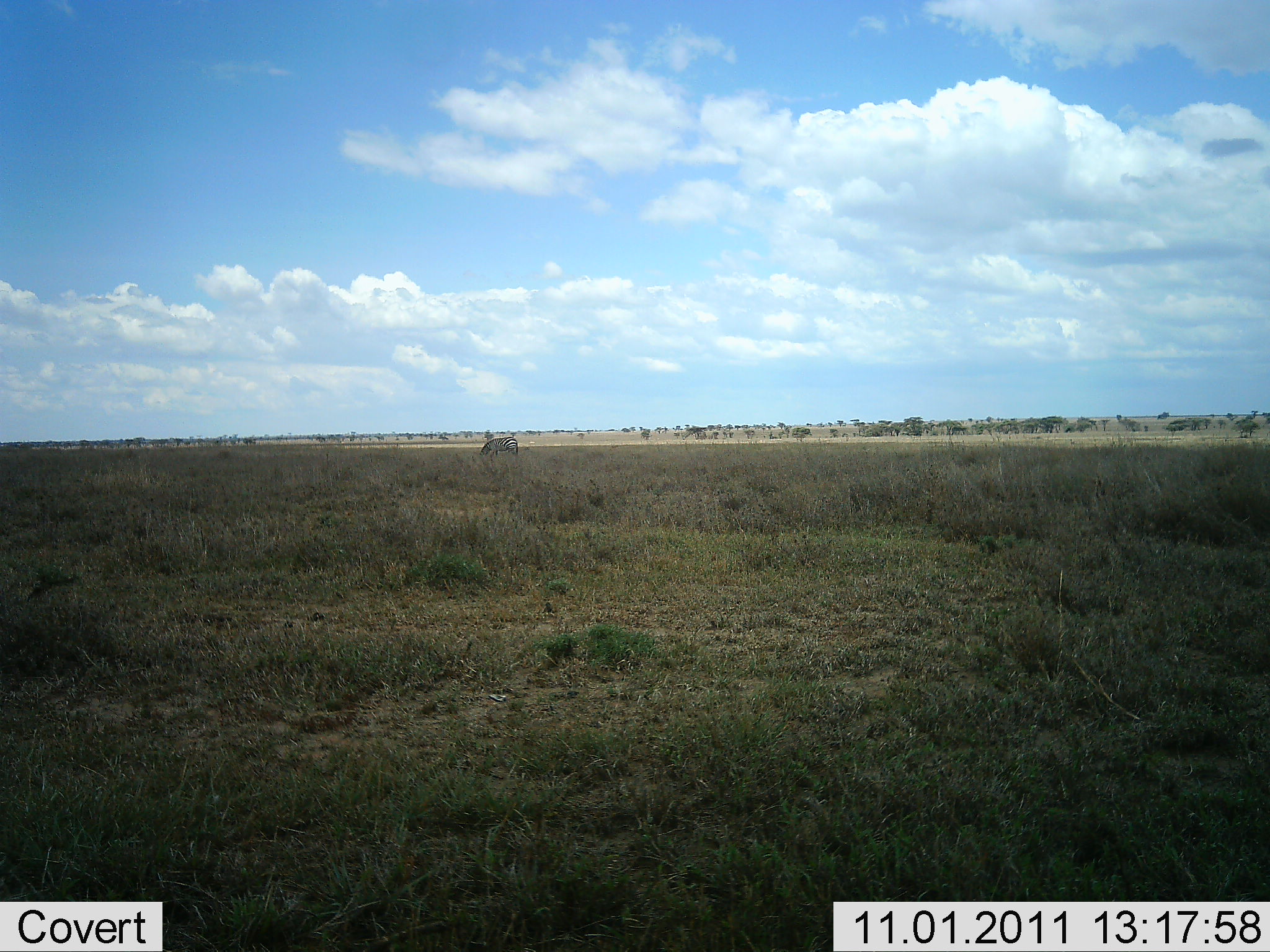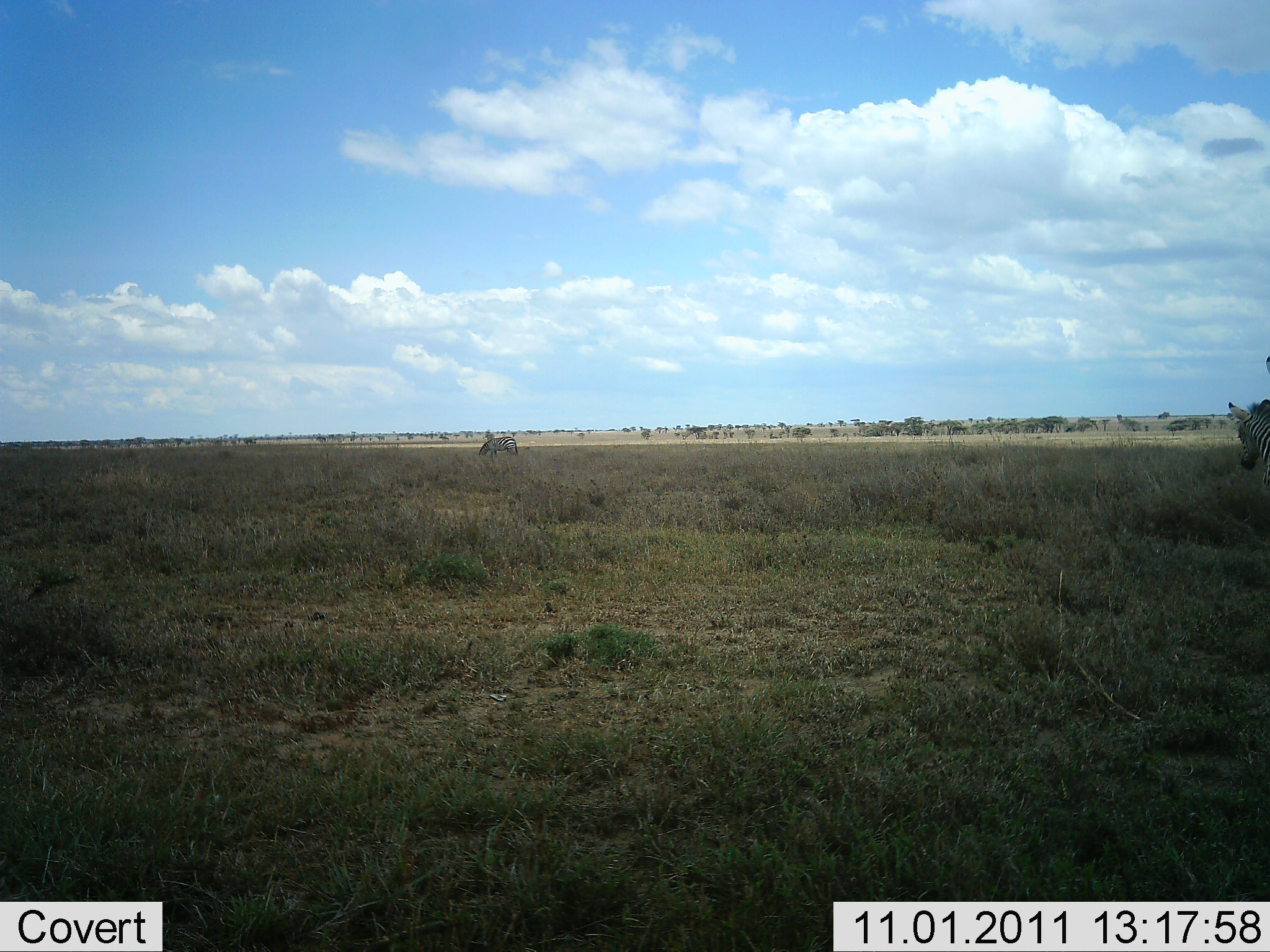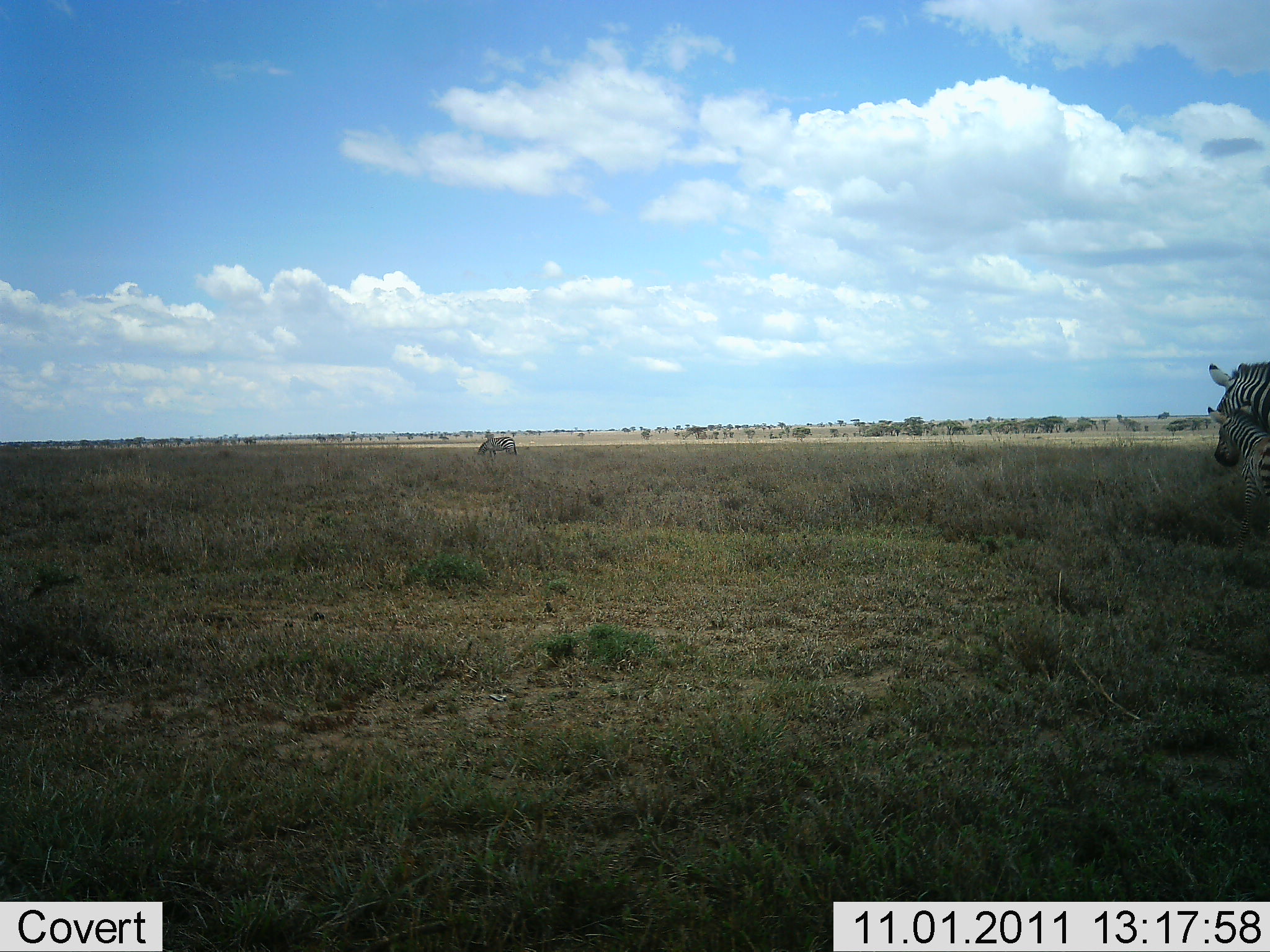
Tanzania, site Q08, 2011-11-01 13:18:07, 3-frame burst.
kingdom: Animalia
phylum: Chordata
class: Mammalia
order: Perissodactyla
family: Equidae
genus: Equus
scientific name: Equus quagga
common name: plains zebra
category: zebra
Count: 2.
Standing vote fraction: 23%.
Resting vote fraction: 0%.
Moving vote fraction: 85%.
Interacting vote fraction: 0%.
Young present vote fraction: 15%.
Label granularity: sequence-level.